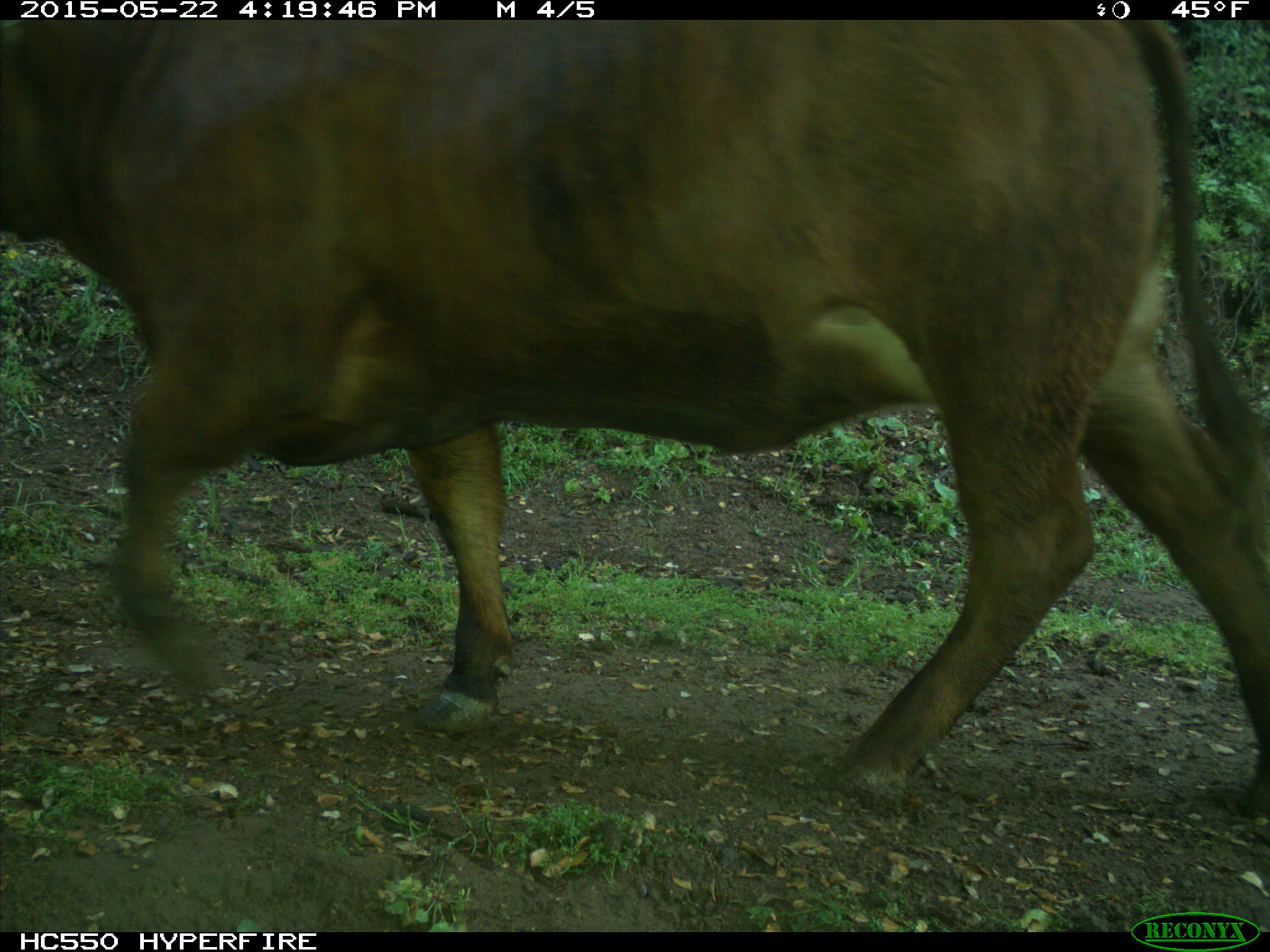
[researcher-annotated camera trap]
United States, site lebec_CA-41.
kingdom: Animalia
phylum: Chordata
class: Mammalia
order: Artiodactyla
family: Bovidae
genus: Bos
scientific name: Bos taurus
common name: domestic cow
Bos taurus (domestic cow).